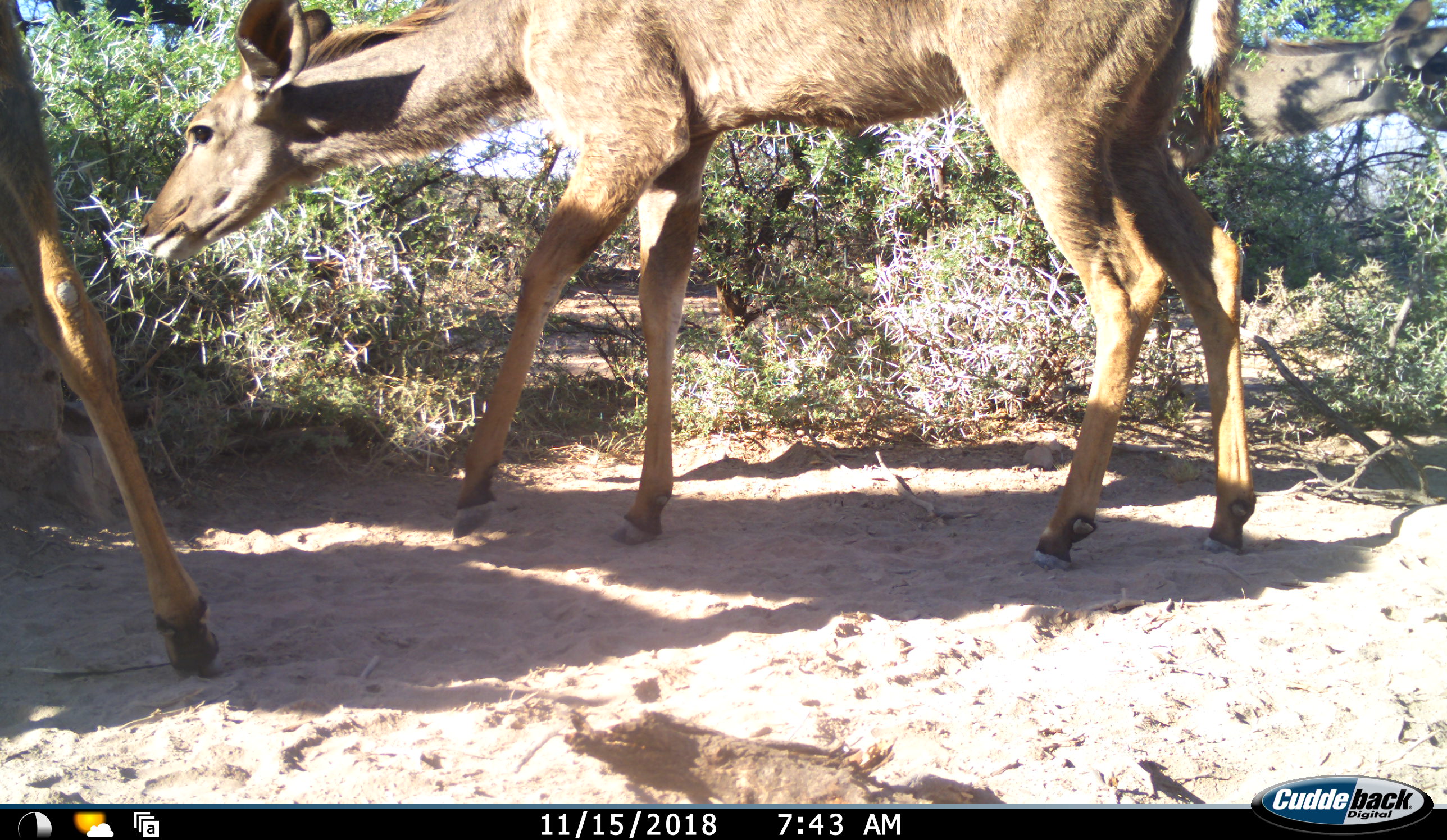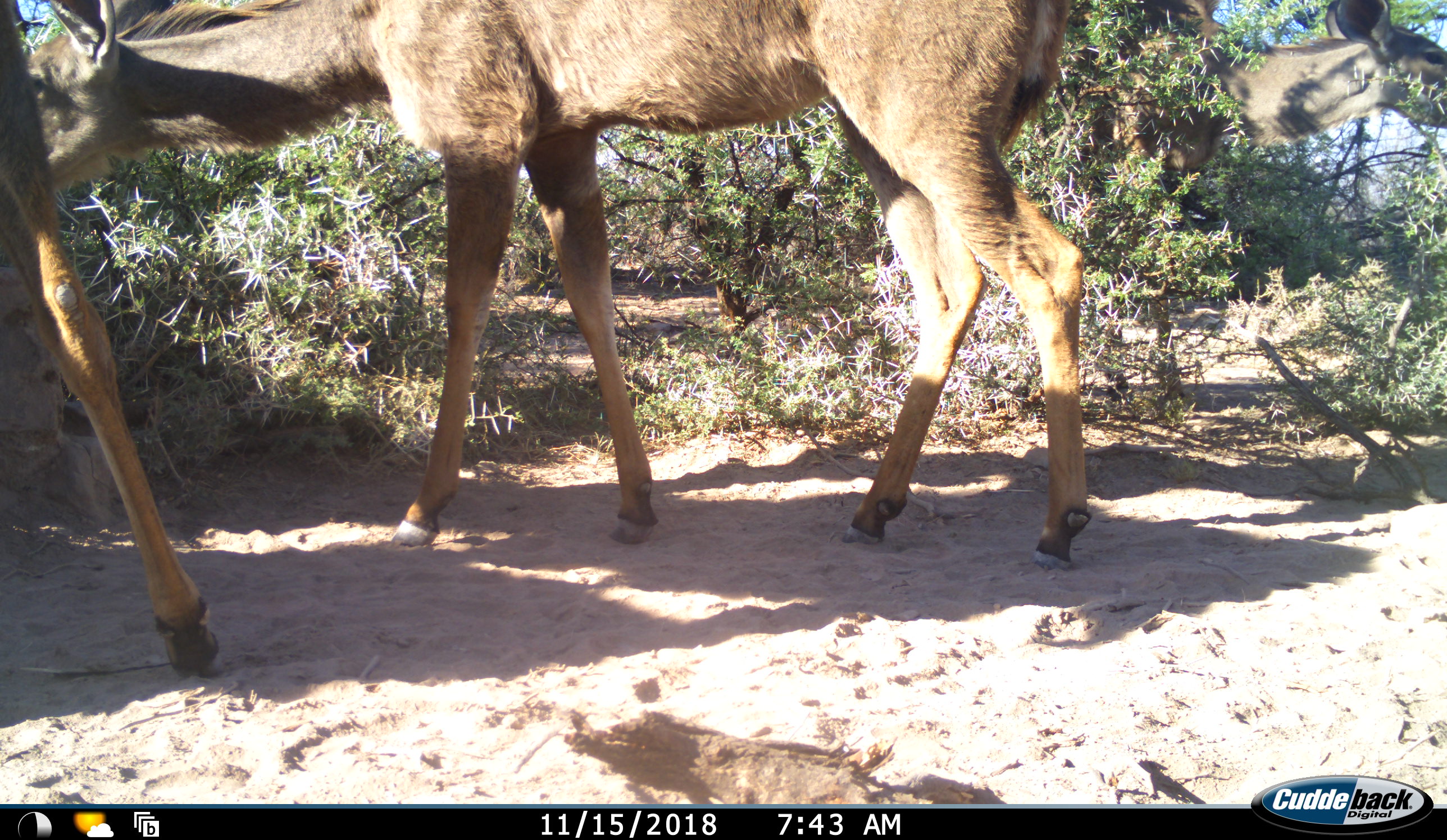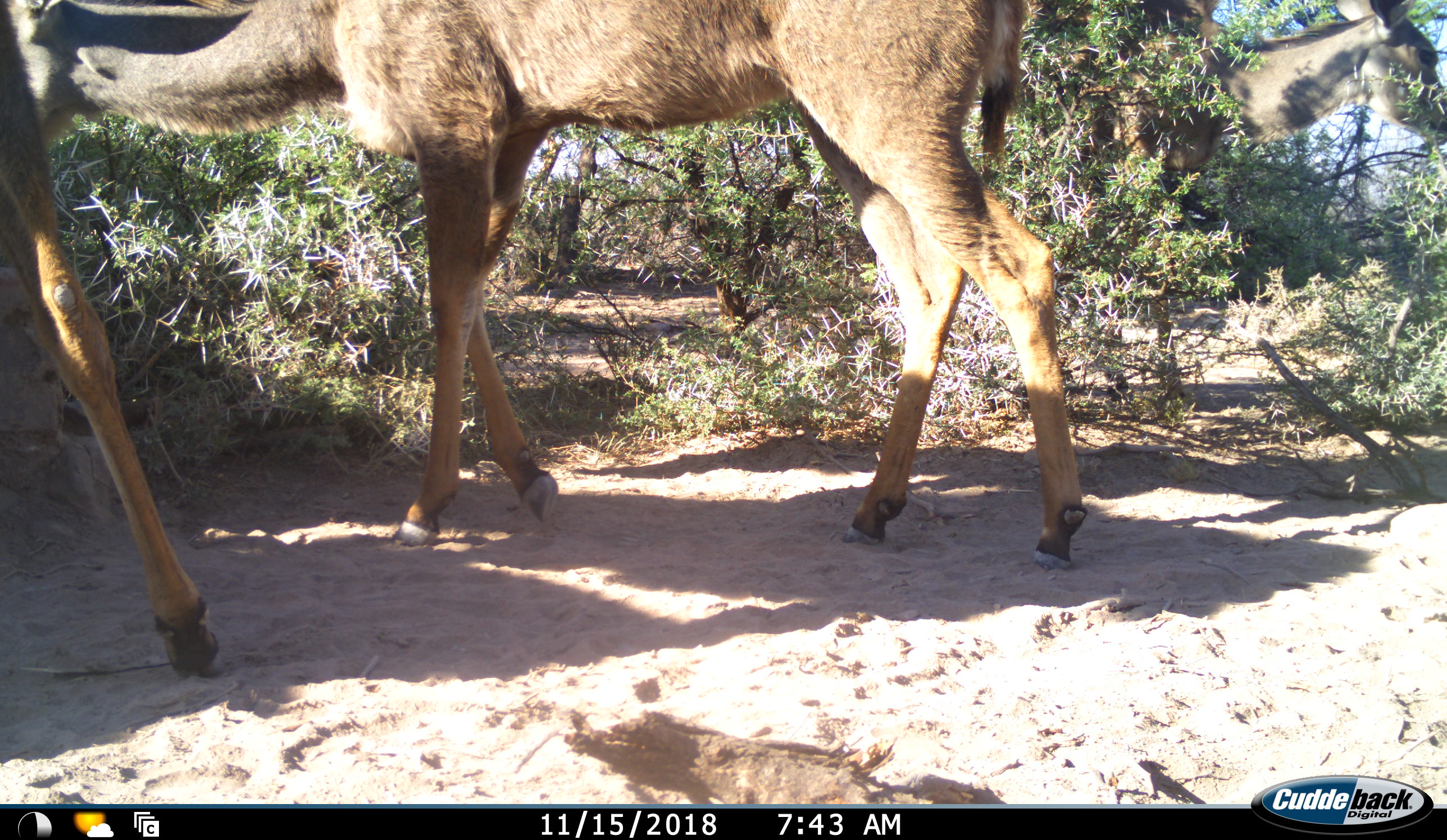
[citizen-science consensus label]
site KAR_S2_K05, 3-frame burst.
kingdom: Animalia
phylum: Chordata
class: Mammalia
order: Artiodactyla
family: Bovidae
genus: Tragelaphus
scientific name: Tragelaphus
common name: kudu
Kudu (Tragelaphus), count 3. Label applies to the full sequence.